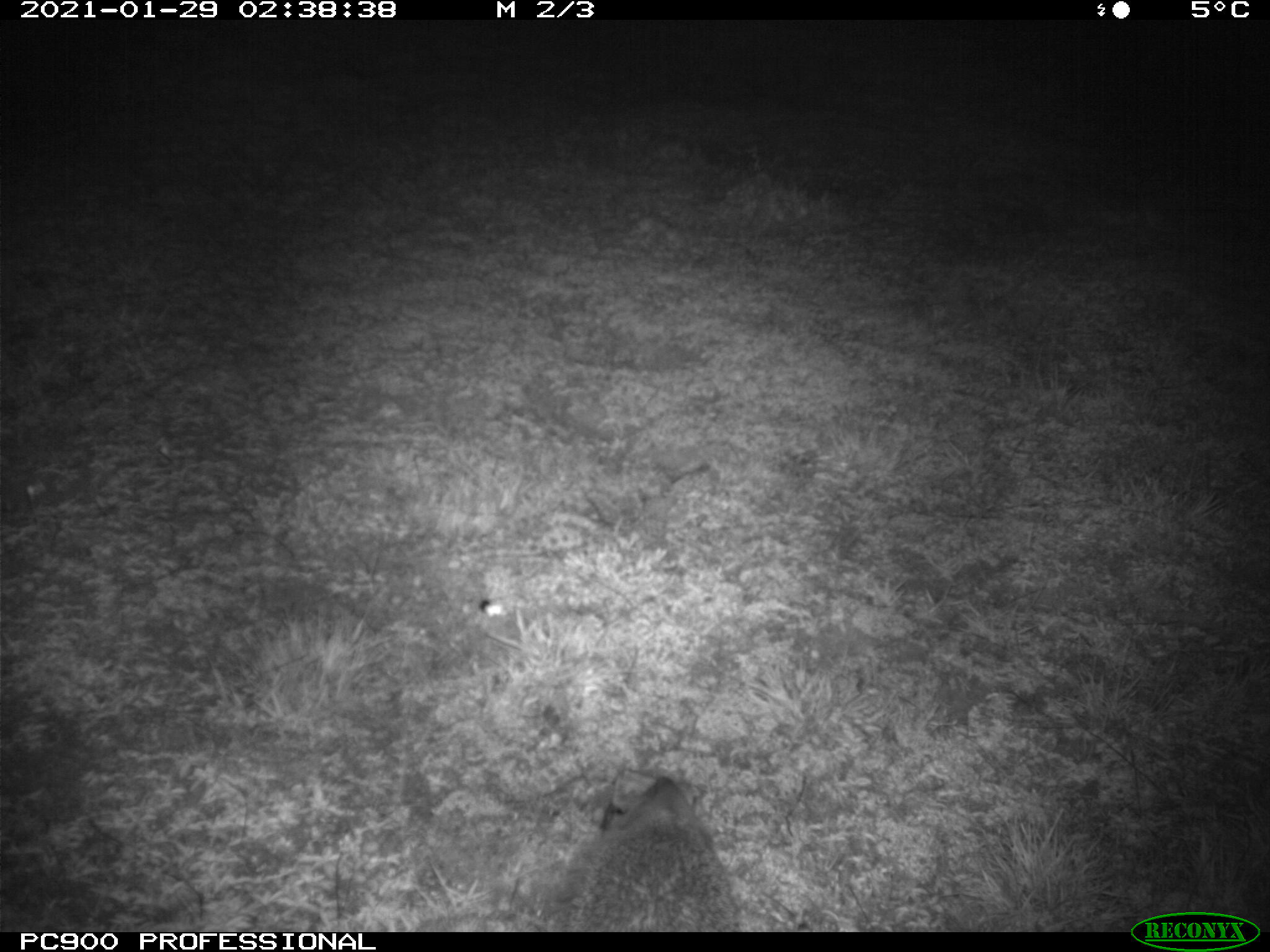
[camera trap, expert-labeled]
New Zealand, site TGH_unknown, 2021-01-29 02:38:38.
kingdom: Animalia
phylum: Chordata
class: Mammalia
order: Eulipotyphla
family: Erinaceidae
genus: Erinaceus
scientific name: Erinaceus europaeus europaeus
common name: european hedgehog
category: hedgehog